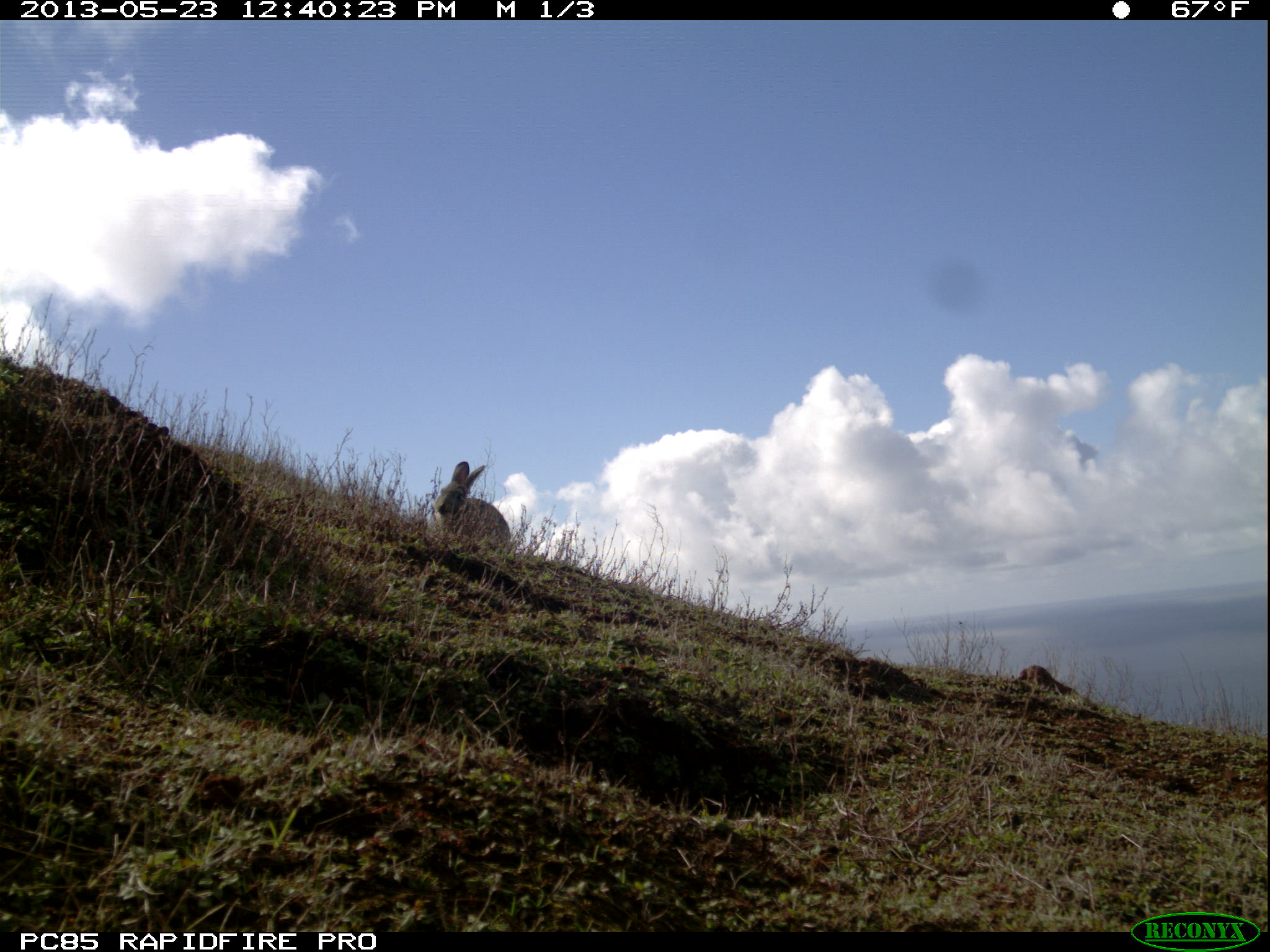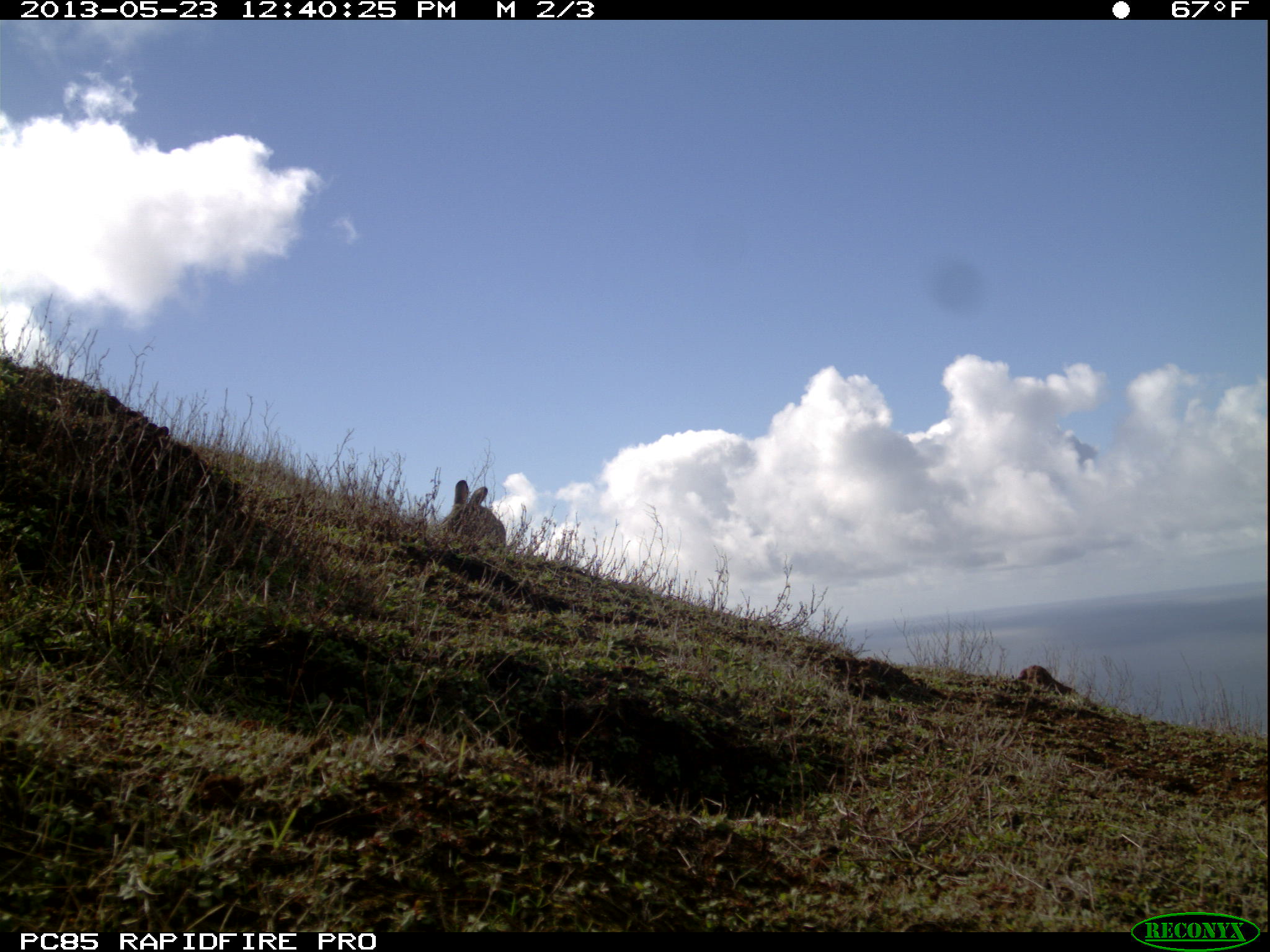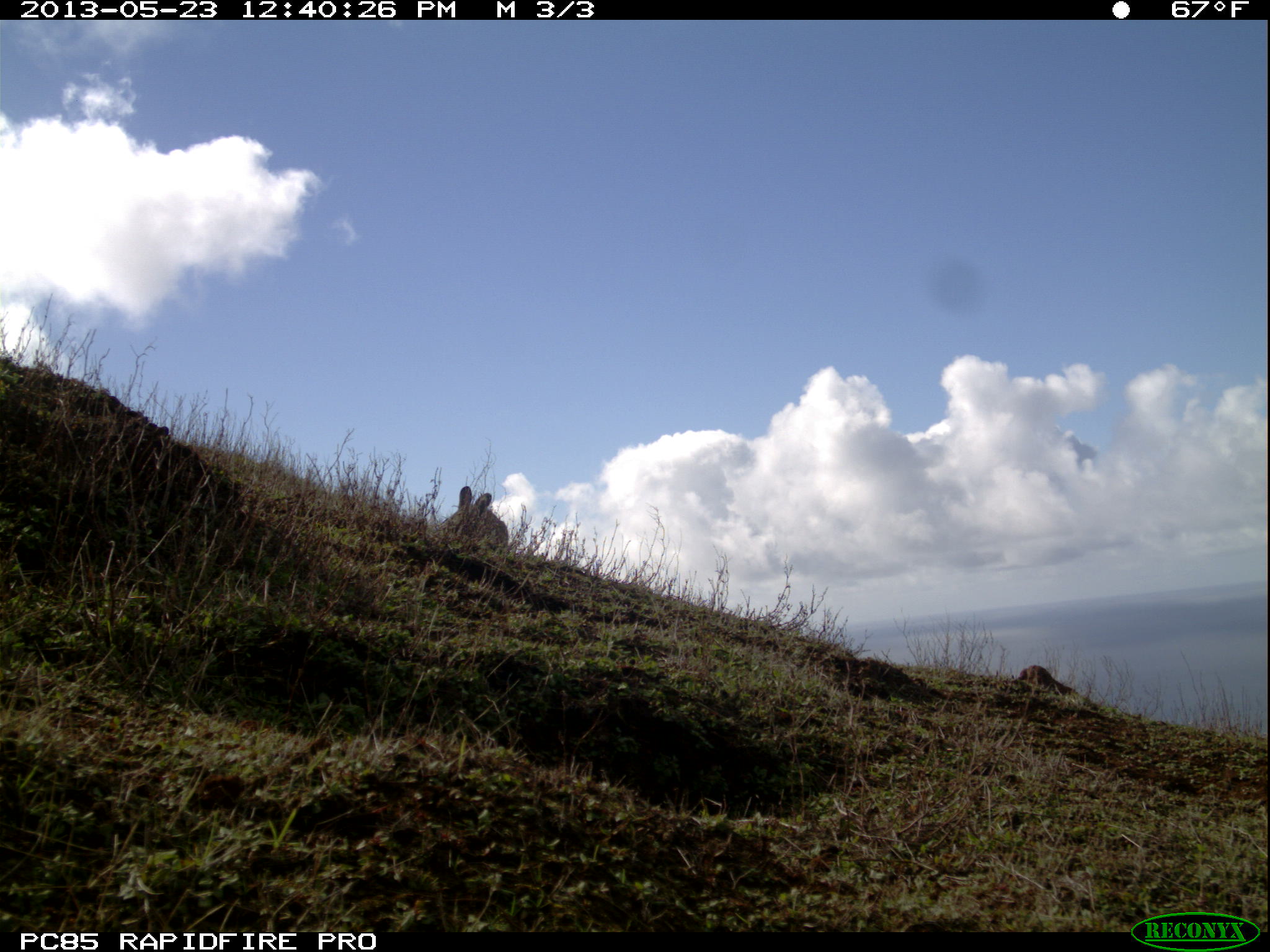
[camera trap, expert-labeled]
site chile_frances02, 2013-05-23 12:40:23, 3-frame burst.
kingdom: Animalia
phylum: Chordata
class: Mammalia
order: Lagomorpha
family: Leporidae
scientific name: Leporidae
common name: rabbits and hares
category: rabbit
Rabbit (rabbits and hares) (Leporidae).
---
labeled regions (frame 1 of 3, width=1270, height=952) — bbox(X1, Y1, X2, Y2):
rabbit: bbox(430, 460, 512, 553)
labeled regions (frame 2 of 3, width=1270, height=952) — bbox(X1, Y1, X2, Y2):
rabbit: bbox(433, 473, 513, 553)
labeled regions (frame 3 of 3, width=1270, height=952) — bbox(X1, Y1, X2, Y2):
rabbit: bbox(435, 480, 513, 553)